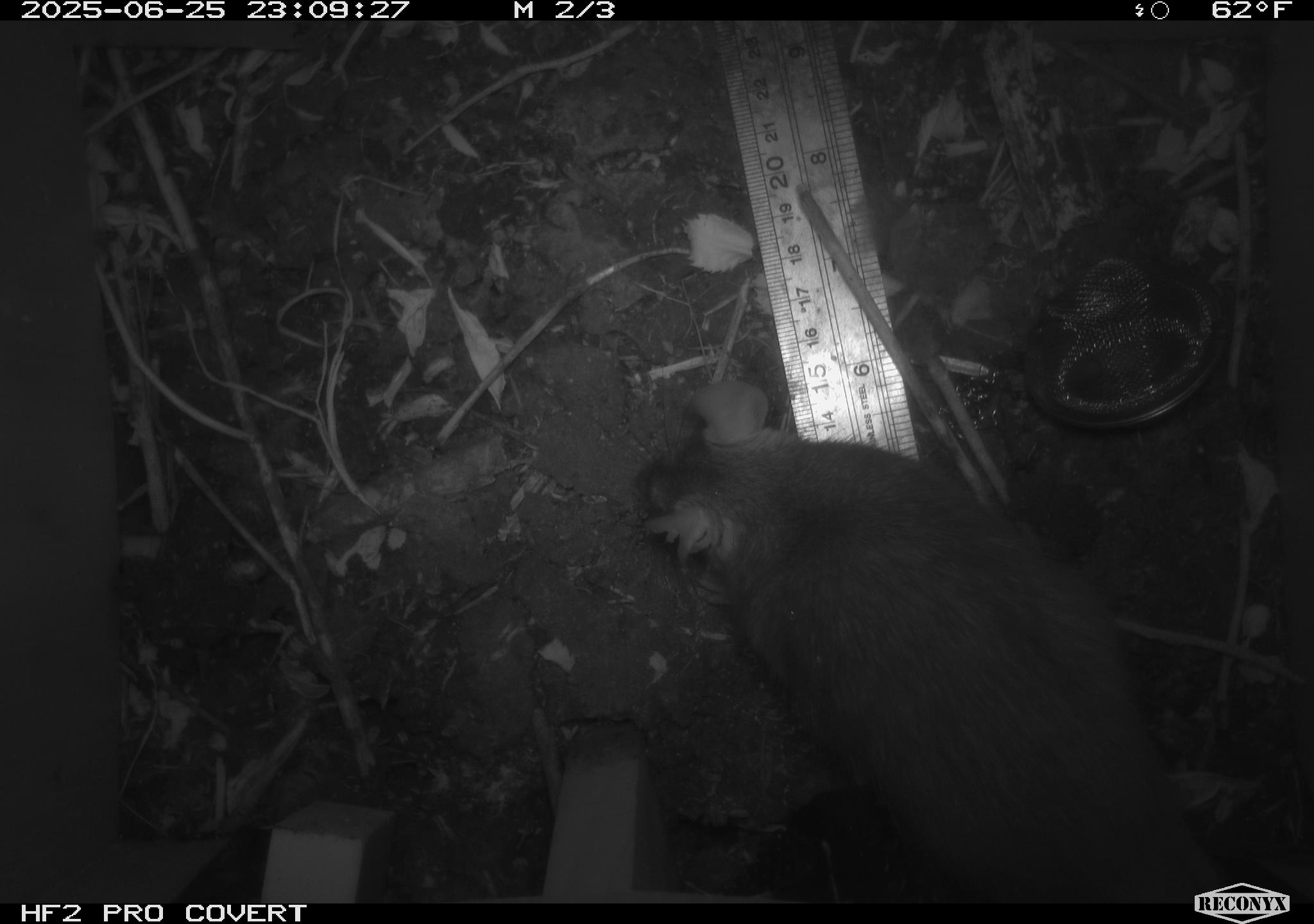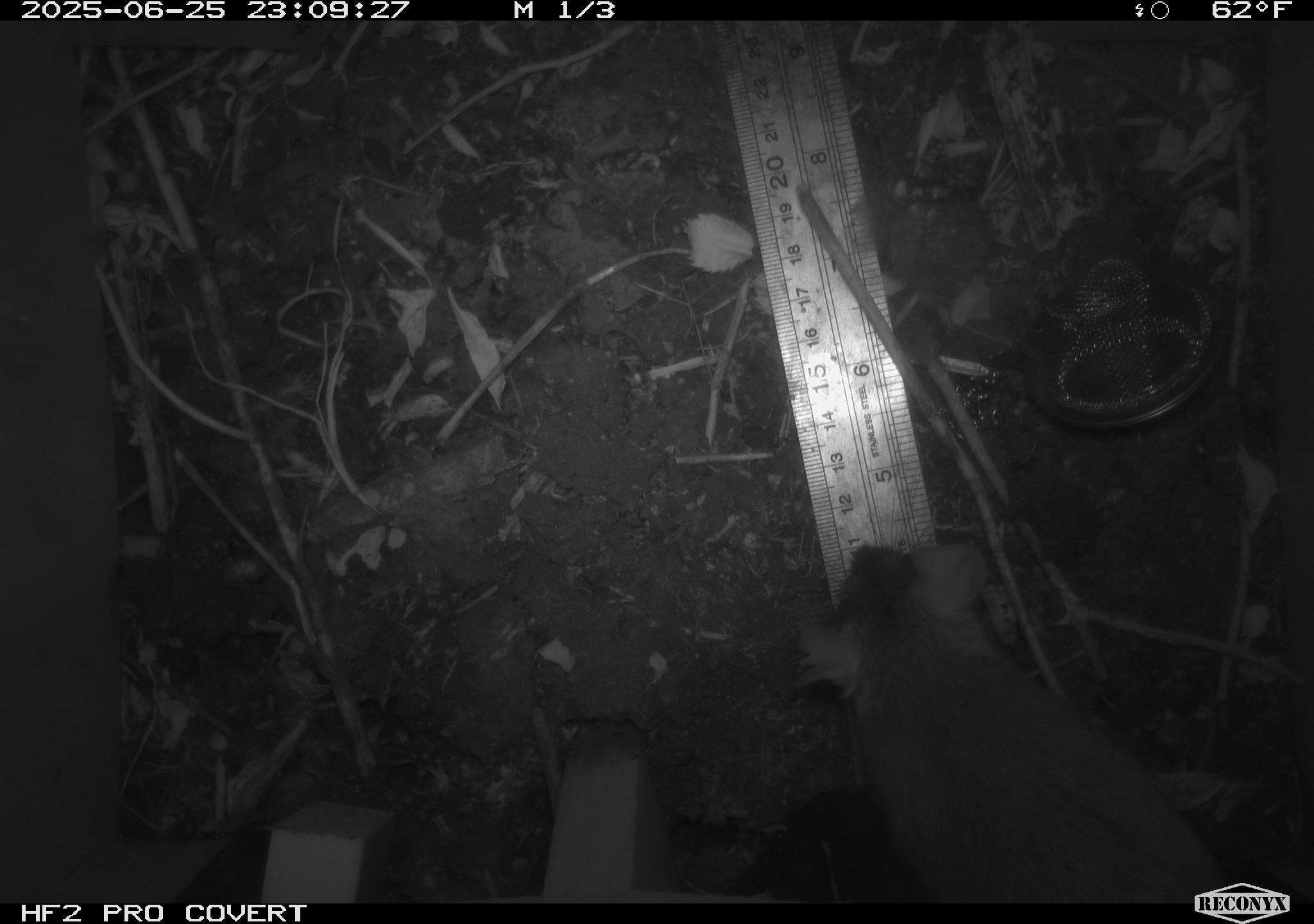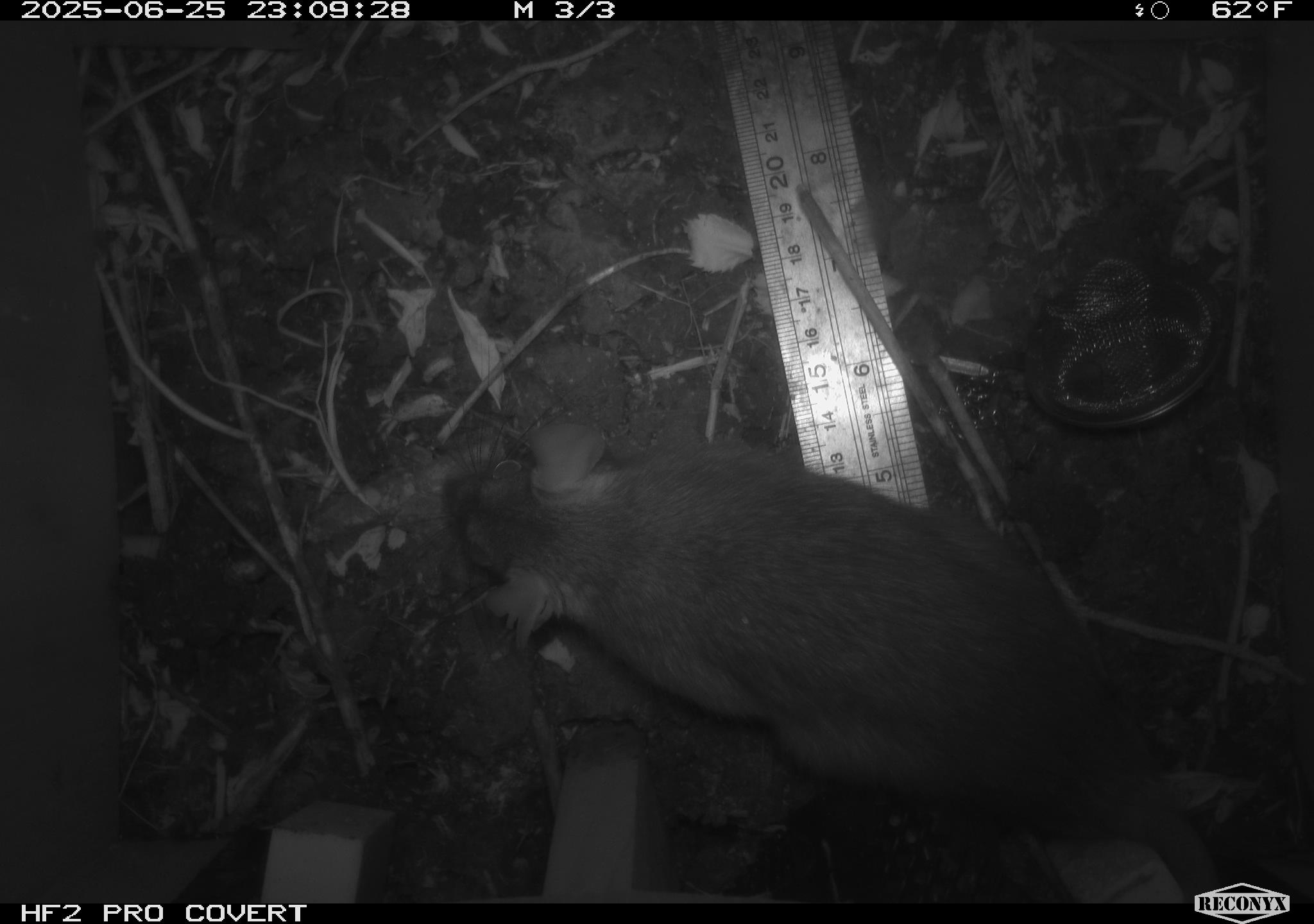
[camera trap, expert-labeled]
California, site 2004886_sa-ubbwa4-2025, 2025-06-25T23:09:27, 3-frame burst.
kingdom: Animalia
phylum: Chordata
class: Mammalia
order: Rodentia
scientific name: Rodentia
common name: rodent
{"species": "rodent (Rodentia)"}